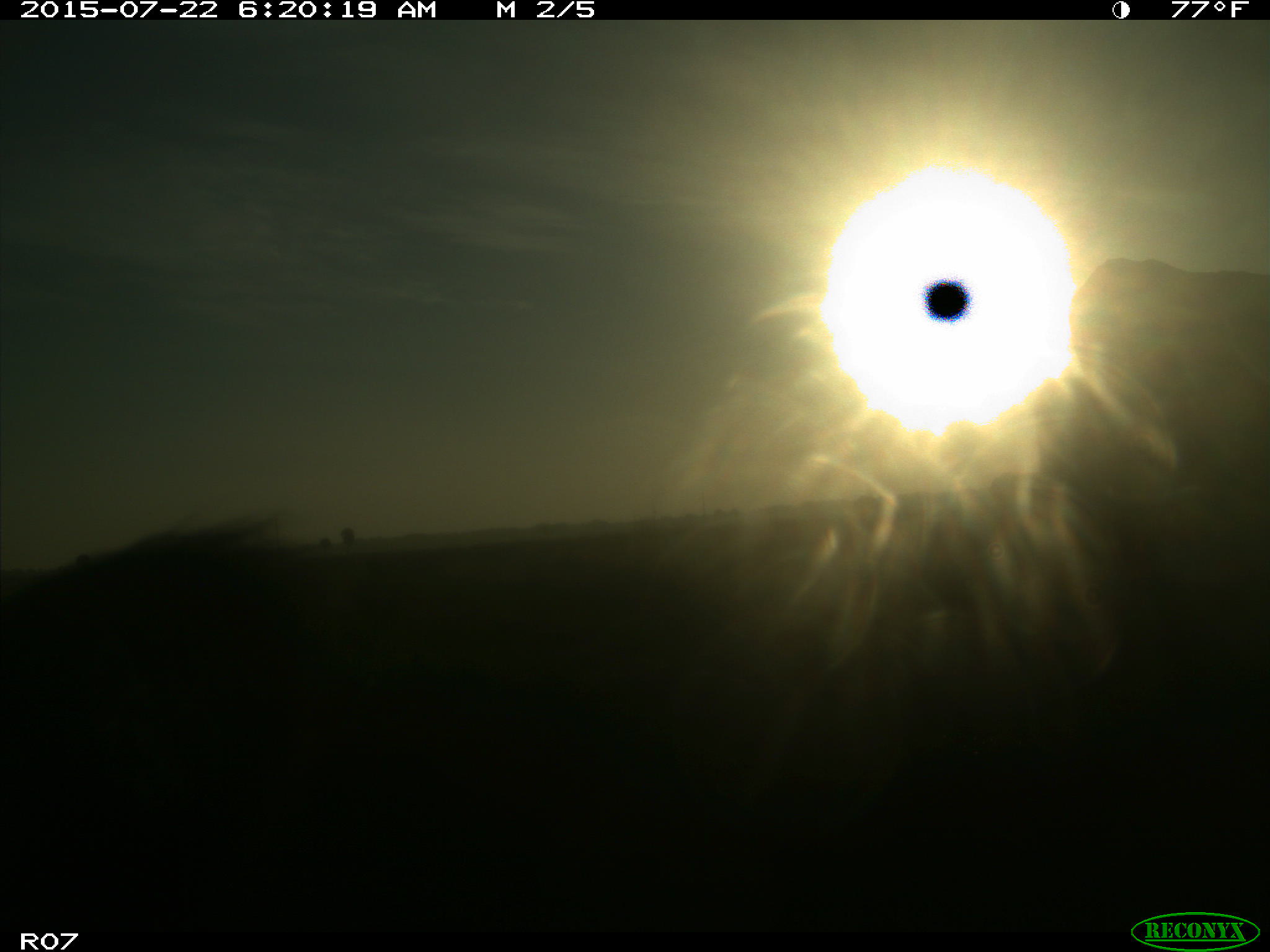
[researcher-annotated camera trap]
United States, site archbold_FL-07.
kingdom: Animalia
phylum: Chordata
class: Mammalia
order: Artiodactyla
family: Suidae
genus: Sus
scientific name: Sus scrofa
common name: wild boar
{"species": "Sus scrofa (wild boar)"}